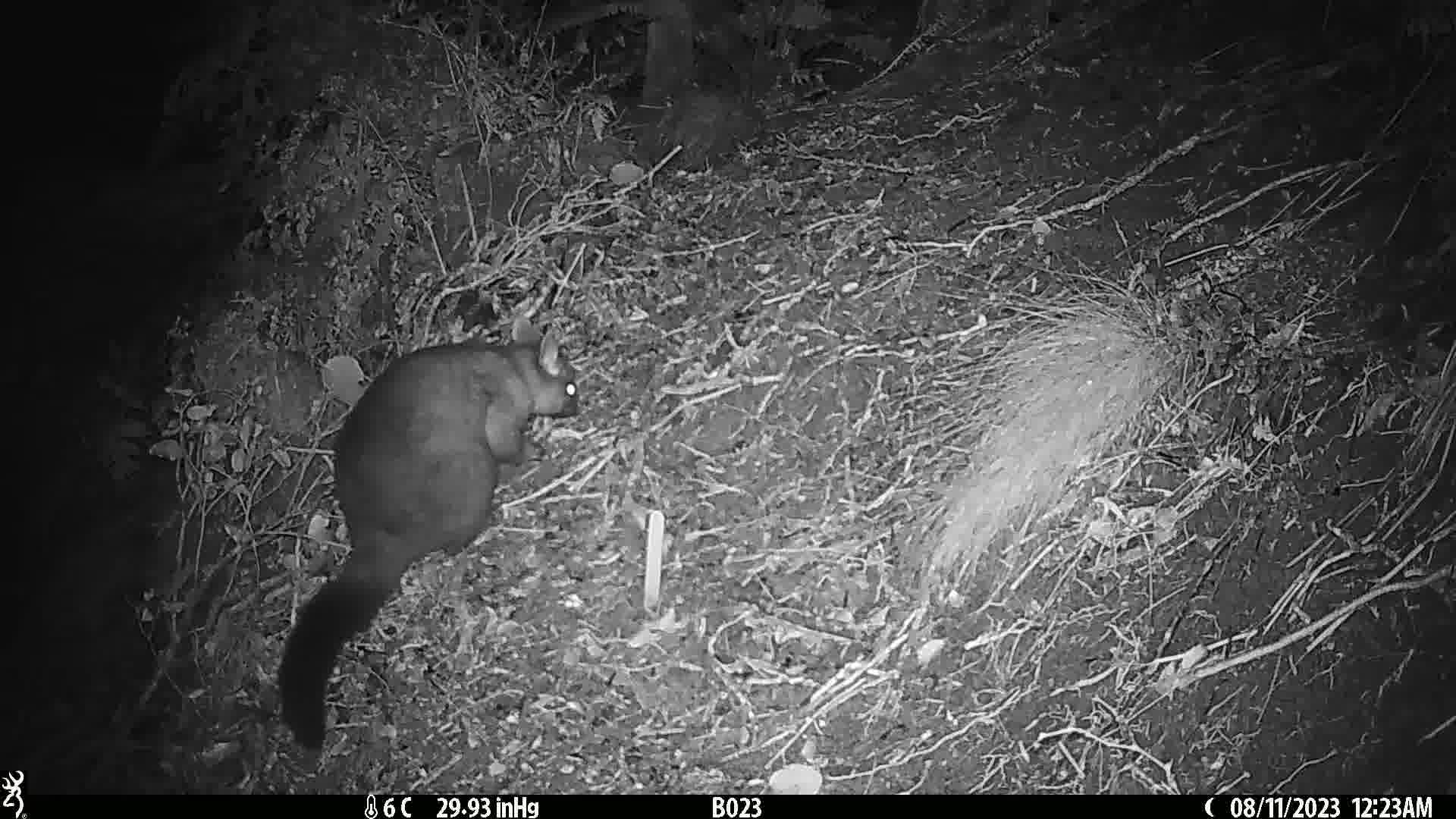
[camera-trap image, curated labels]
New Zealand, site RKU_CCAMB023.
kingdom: Animalia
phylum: Chordata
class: Mammalia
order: Diprotodontia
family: Phalangeridae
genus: Trichosurus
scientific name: Trichosurus vulpecula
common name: common brushtail possum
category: possum